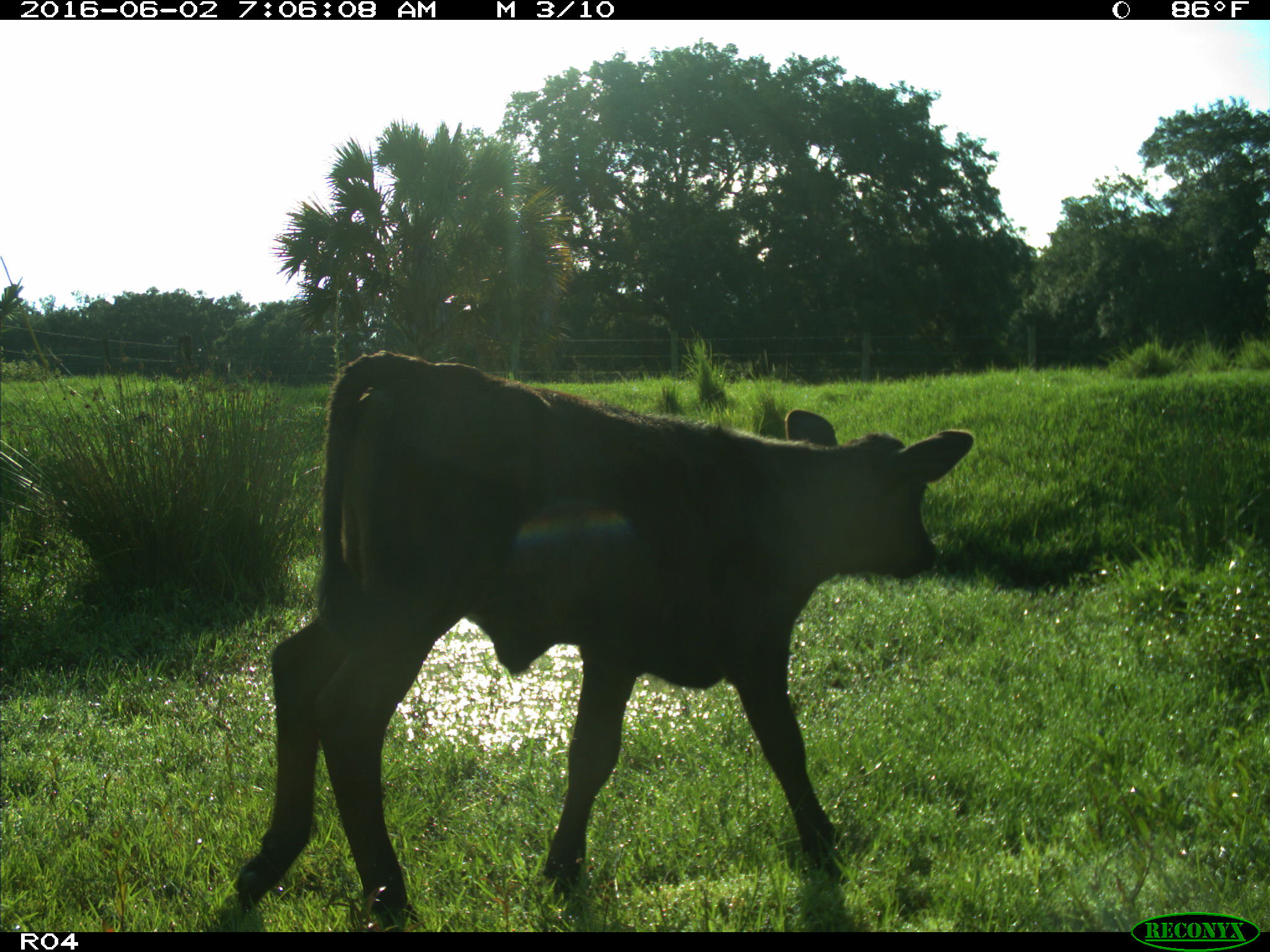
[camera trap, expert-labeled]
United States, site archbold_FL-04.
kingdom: Animalia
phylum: Chordata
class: Mammalia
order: Artiodactyla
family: Bovidae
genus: Bos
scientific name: Bos taurus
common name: domestic cow